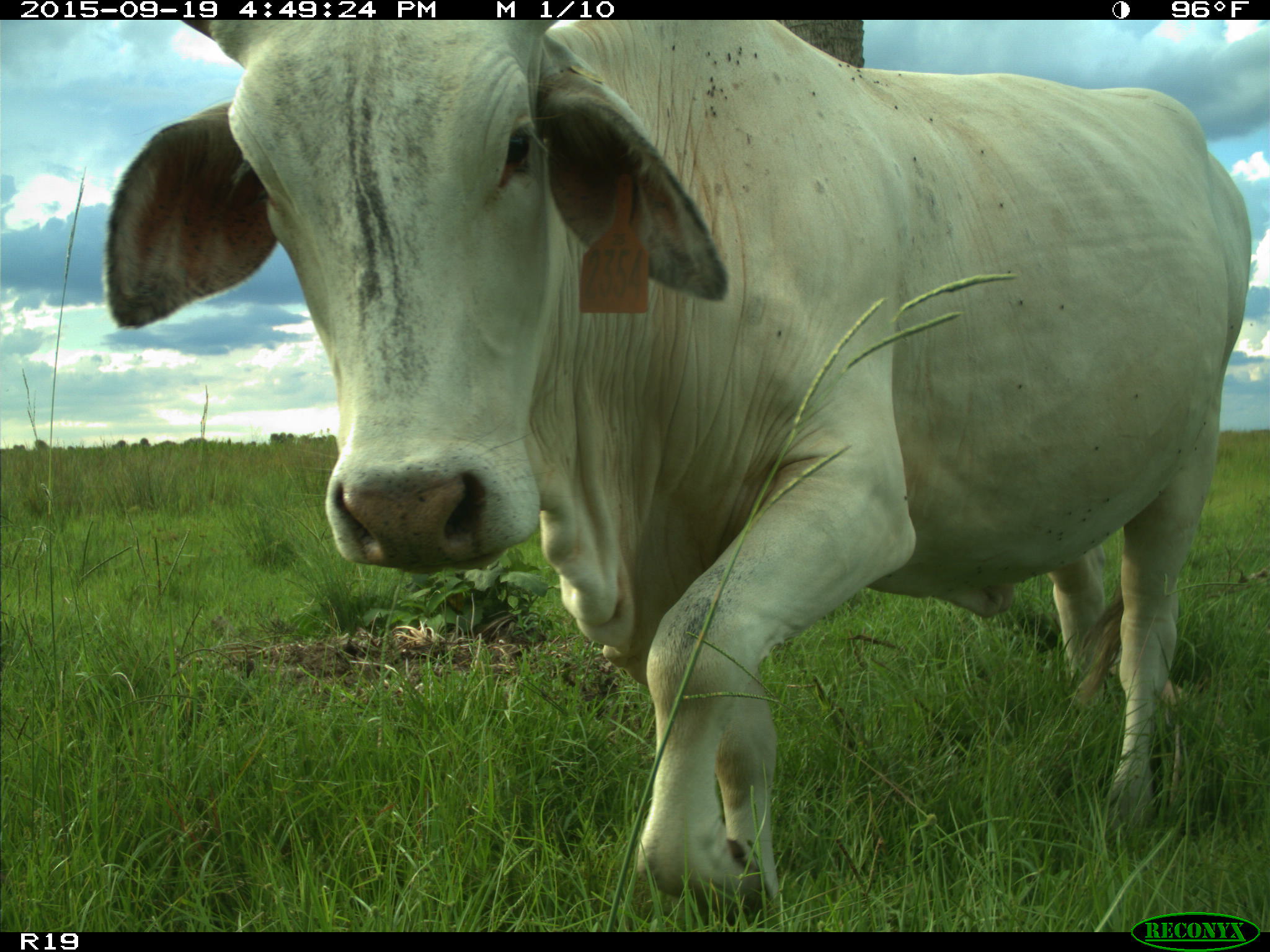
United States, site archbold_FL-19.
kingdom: Animalia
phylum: Chordata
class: Mammalia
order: Artiodactyla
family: Bovidae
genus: Bos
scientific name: Bos taurus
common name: domestic cow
Bos taurus (domestic cow).